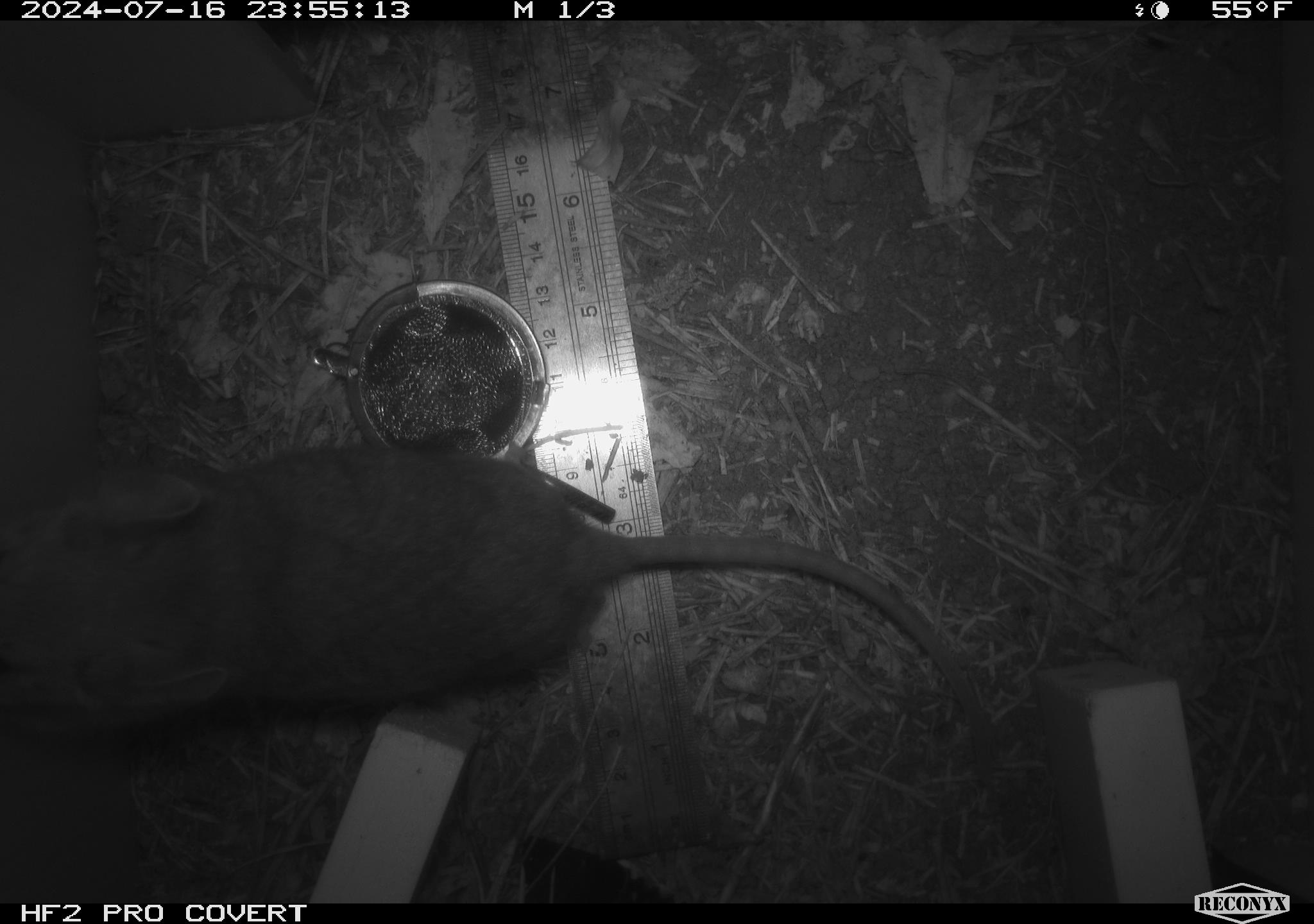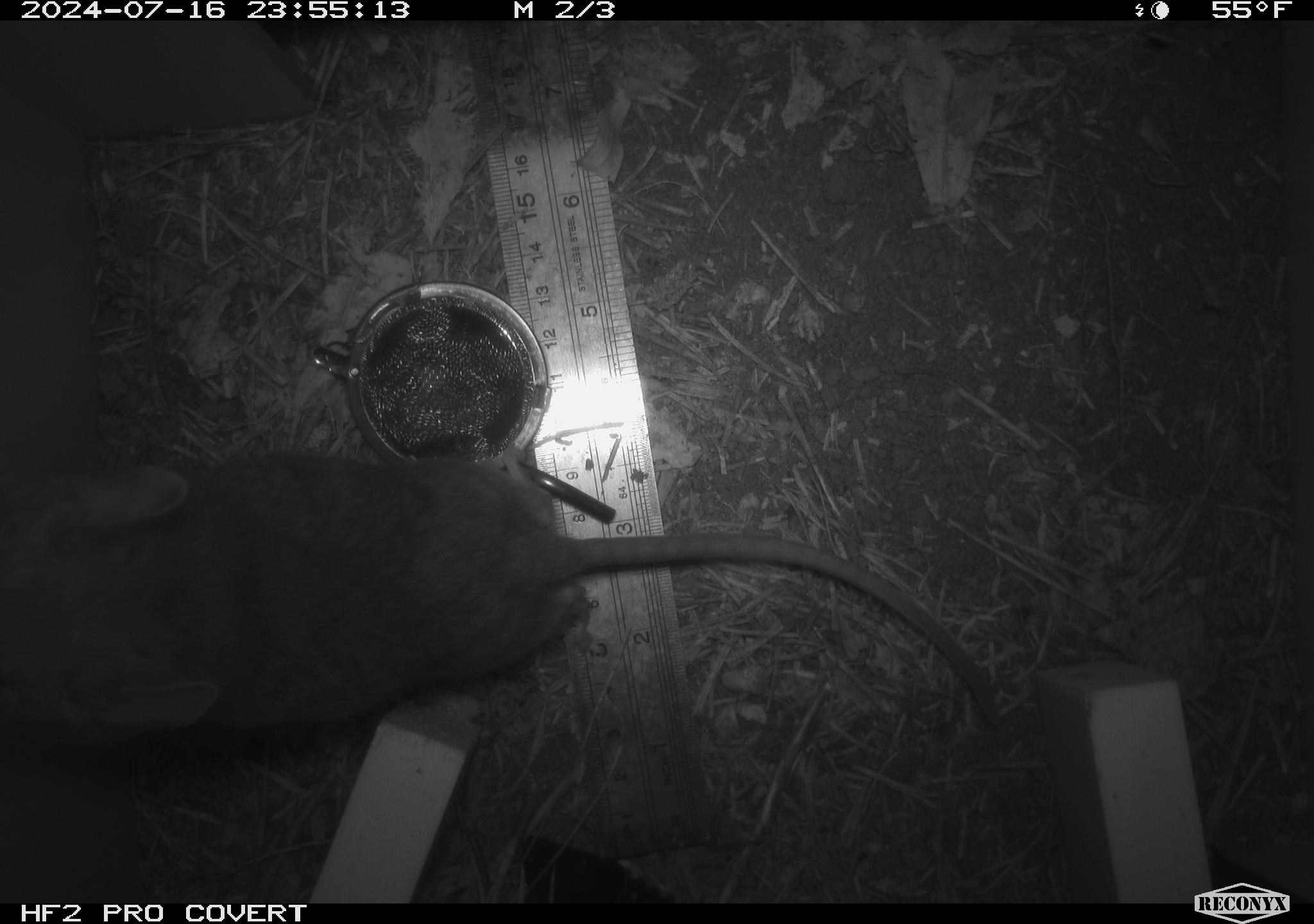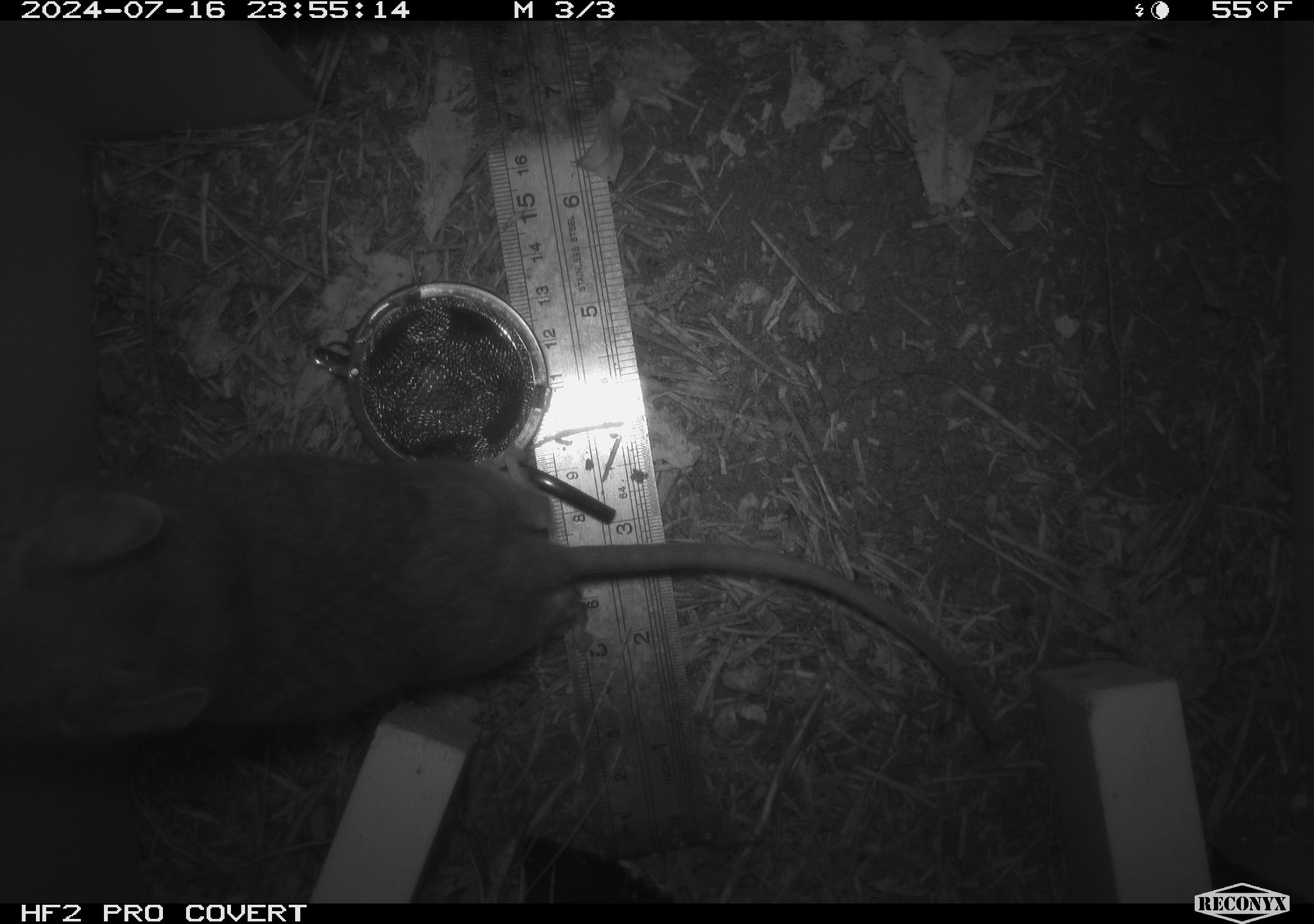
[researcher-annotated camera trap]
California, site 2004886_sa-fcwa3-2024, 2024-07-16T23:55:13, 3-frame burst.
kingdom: Animalia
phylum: Chordata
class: Mammalia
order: Rodentia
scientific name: Rodentia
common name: mouse species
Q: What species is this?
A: Mouse species (Rodentia).